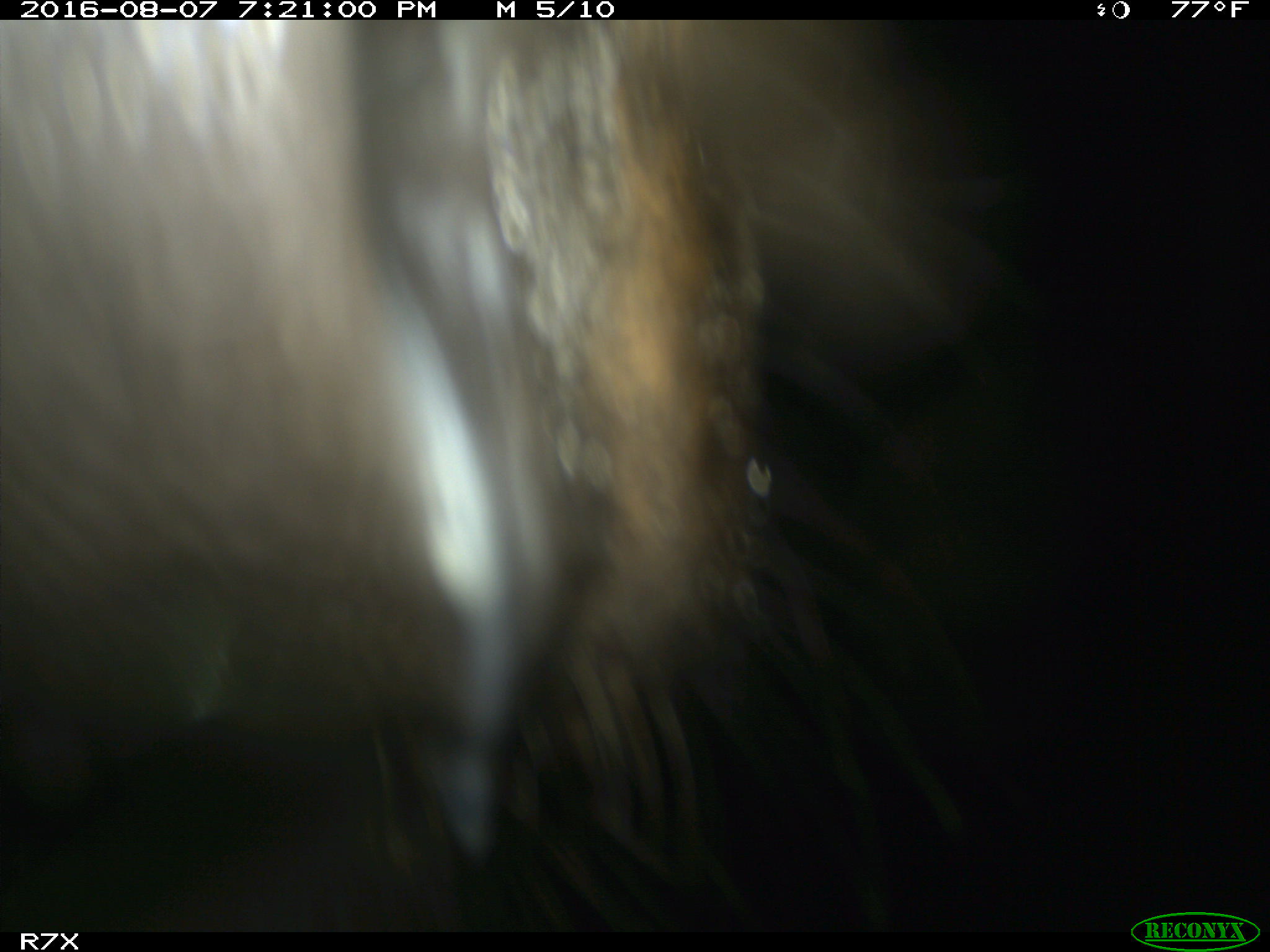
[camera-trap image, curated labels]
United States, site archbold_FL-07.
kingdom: Animalia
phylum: Chordata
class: Mammalia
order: Artiodactyla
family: Bovidae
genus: Bos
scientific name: Bos taurus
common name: domestic cow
Bos taurus (domestic cow).